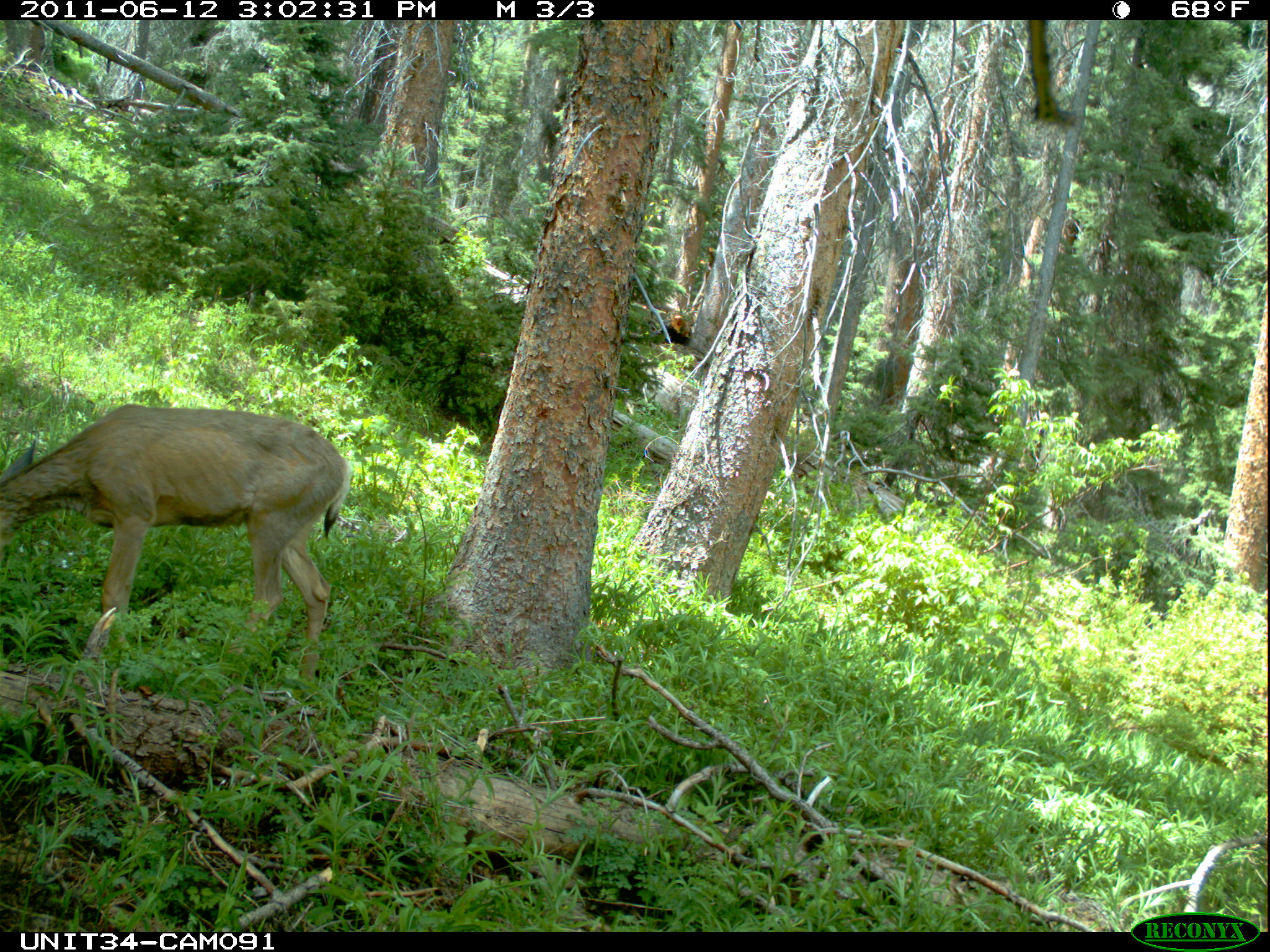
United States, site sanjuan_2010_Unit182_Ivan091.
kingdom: Animalia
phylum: Chordata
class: Mammalia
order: Artiodactyla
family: Cervidae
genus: Odocoileus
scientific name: Odocoileus hemionus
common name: mule deer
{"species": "Odocoileus hemionus (mule deer)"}